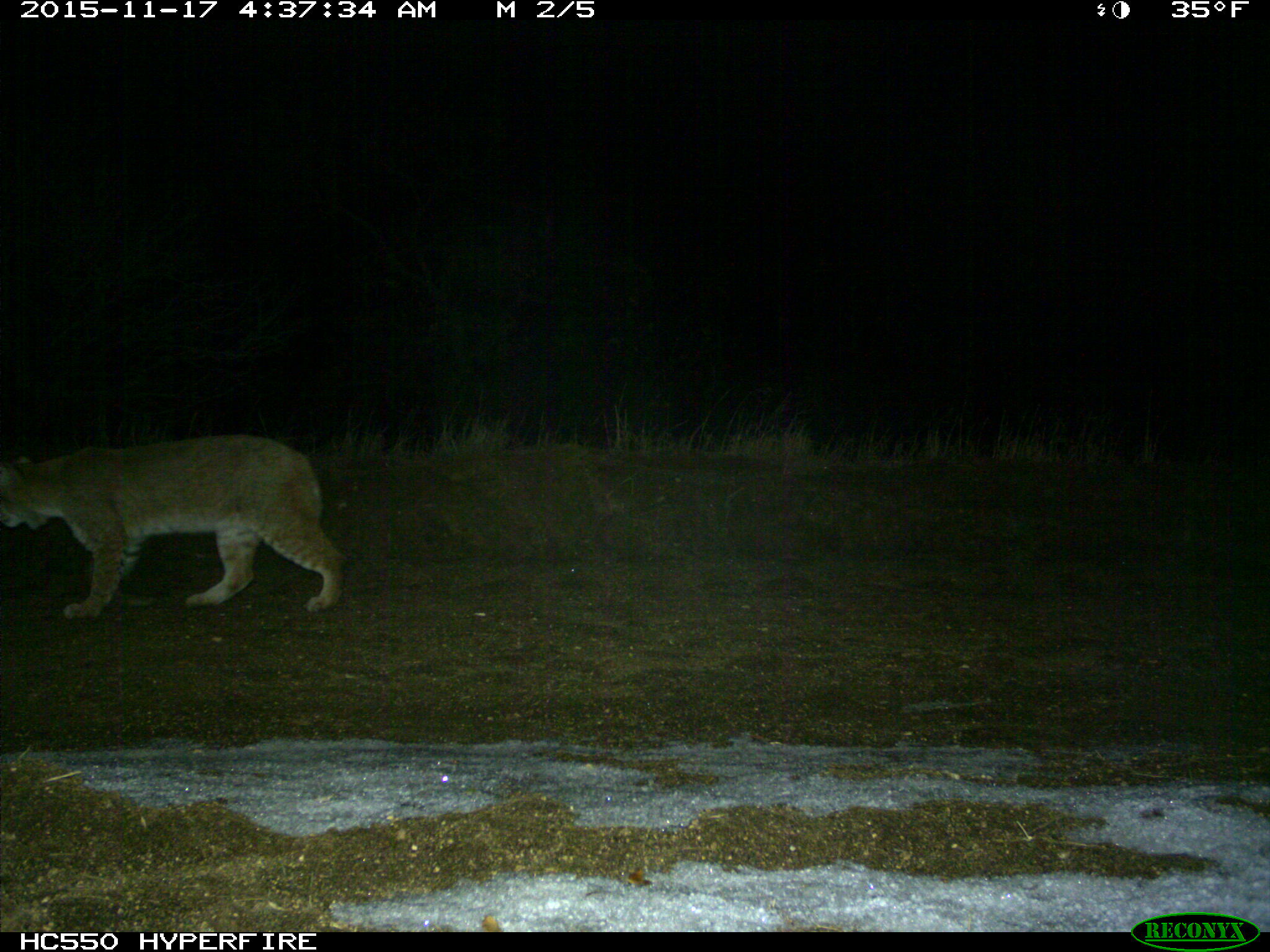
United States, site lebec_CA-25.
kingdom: Animalia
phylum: Chordata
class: Mammalia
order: Carnivora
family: Felidae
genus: Lynx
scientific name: Lynx rufus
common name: bobcat